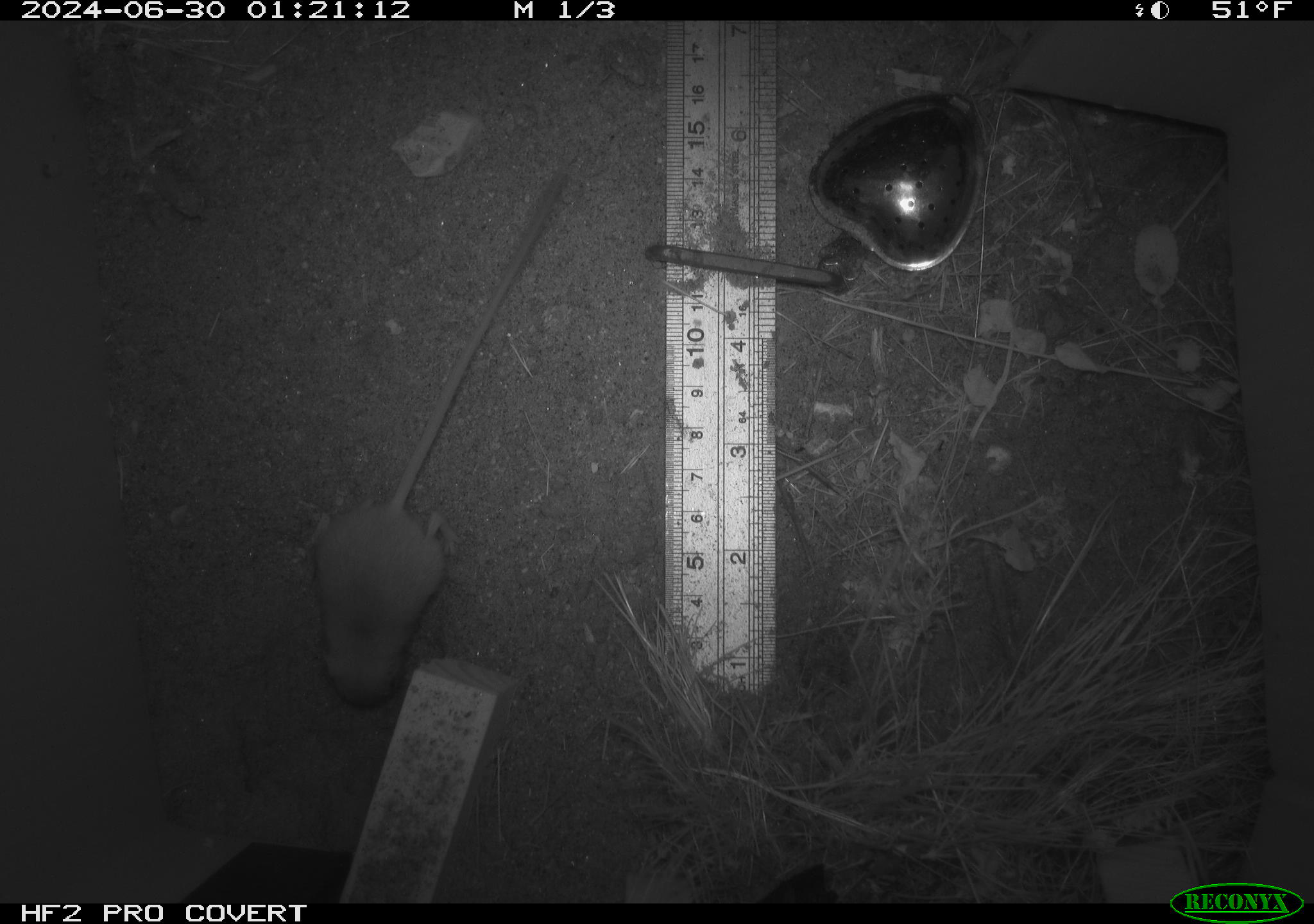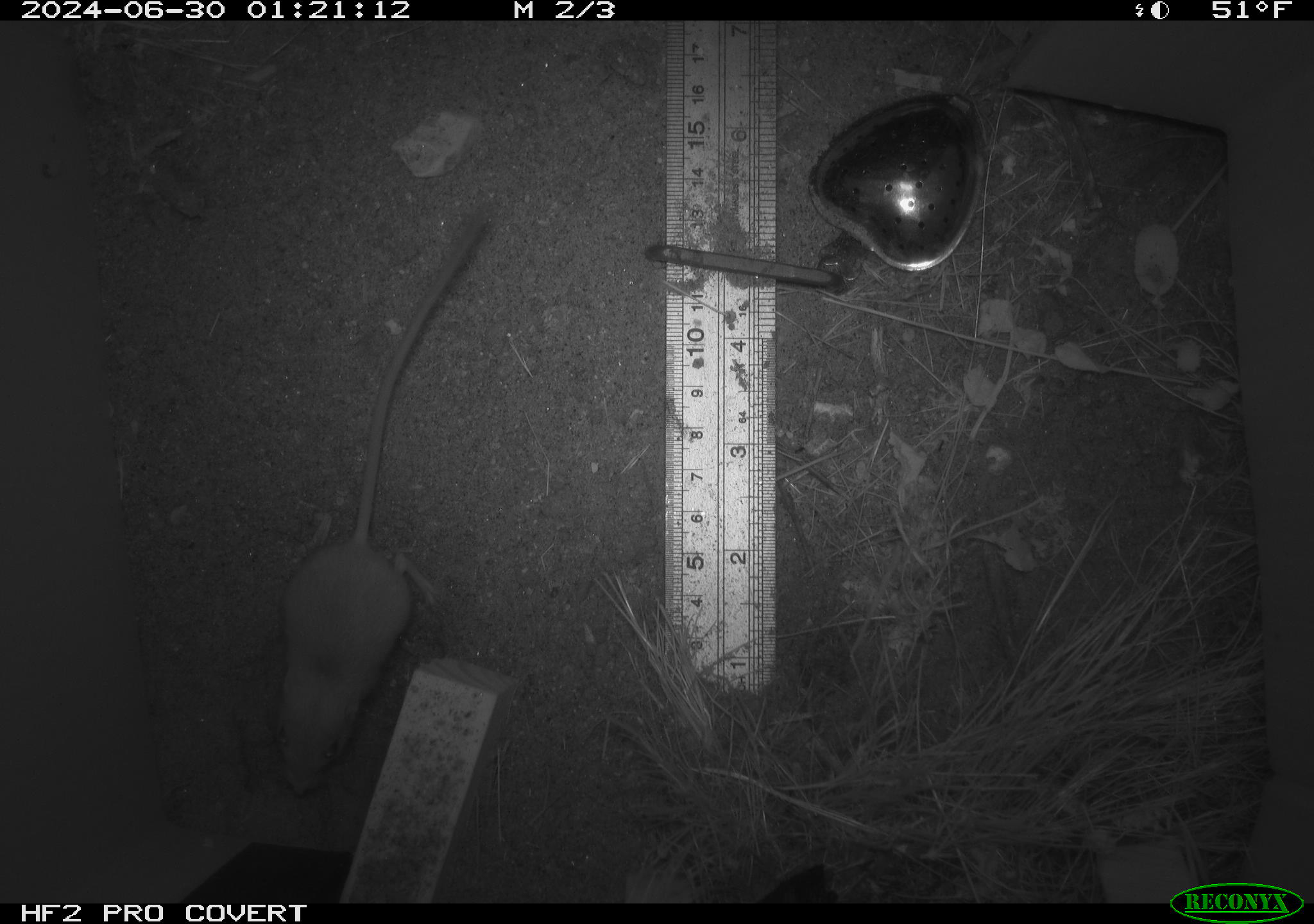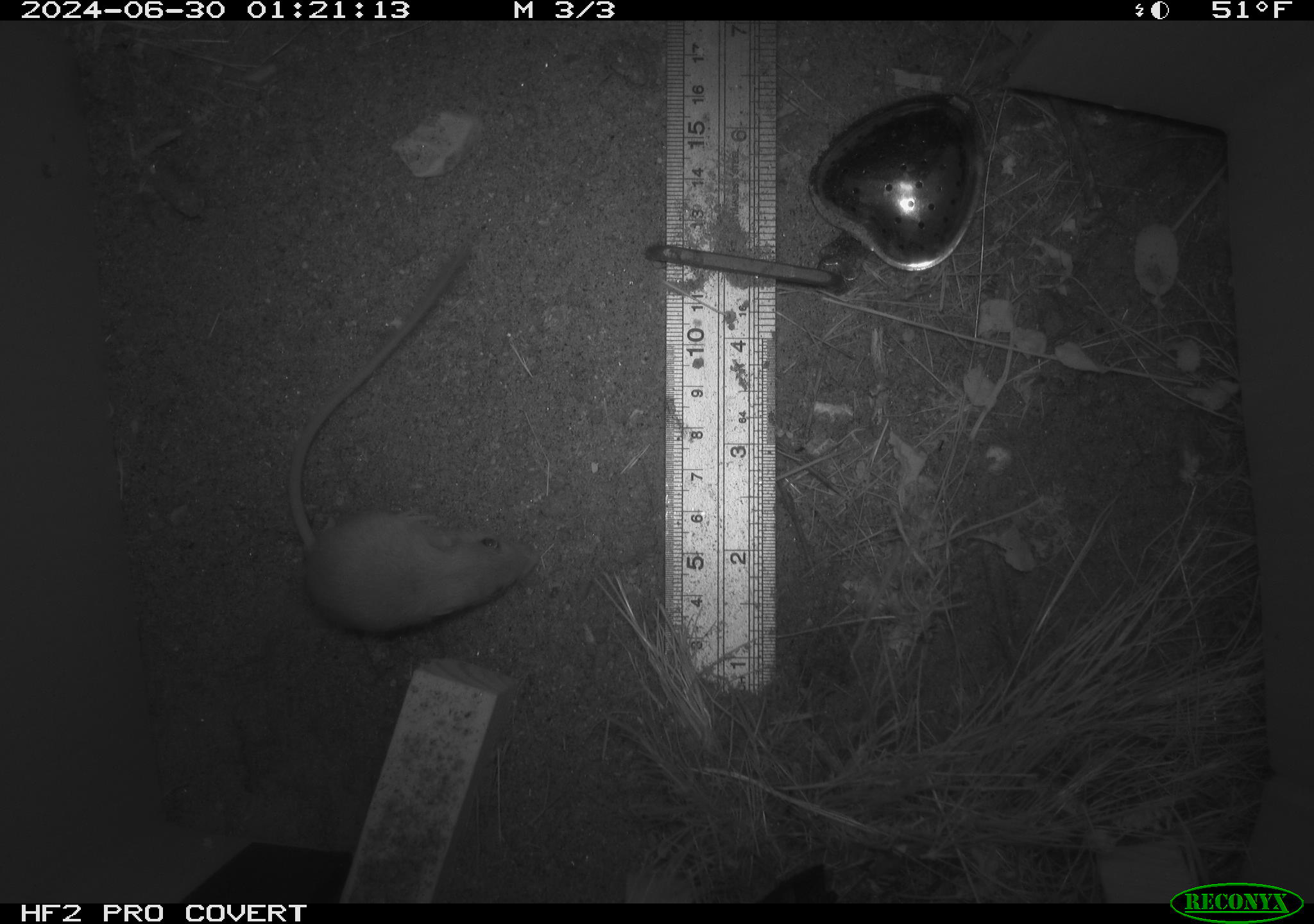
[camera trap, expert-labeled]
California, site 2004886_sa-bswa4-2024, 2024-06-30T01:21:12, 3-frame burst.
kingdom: Animalia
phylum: Chordata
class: Mammalia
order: Rodentia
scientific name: Rodentia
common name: rodent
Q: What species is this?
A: Rodent (Rodentia).